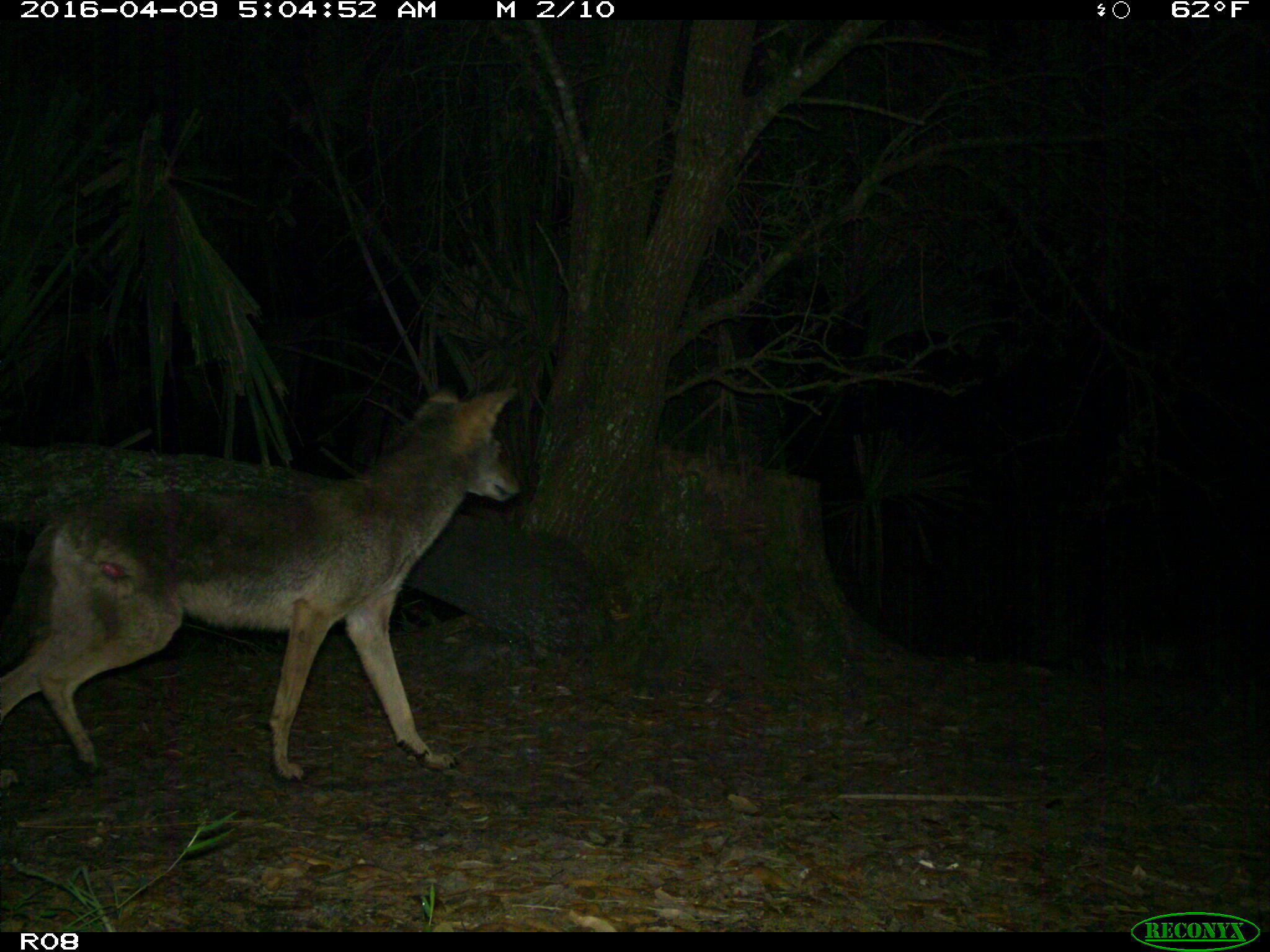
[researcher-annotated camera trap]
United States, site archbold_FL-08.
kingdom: Animalia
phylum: Chordata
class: Mammalia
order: Carnivora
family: Canidae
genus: Canis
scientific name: Canis latrans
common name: coyote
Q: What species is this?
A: Canis latrans (coyote).